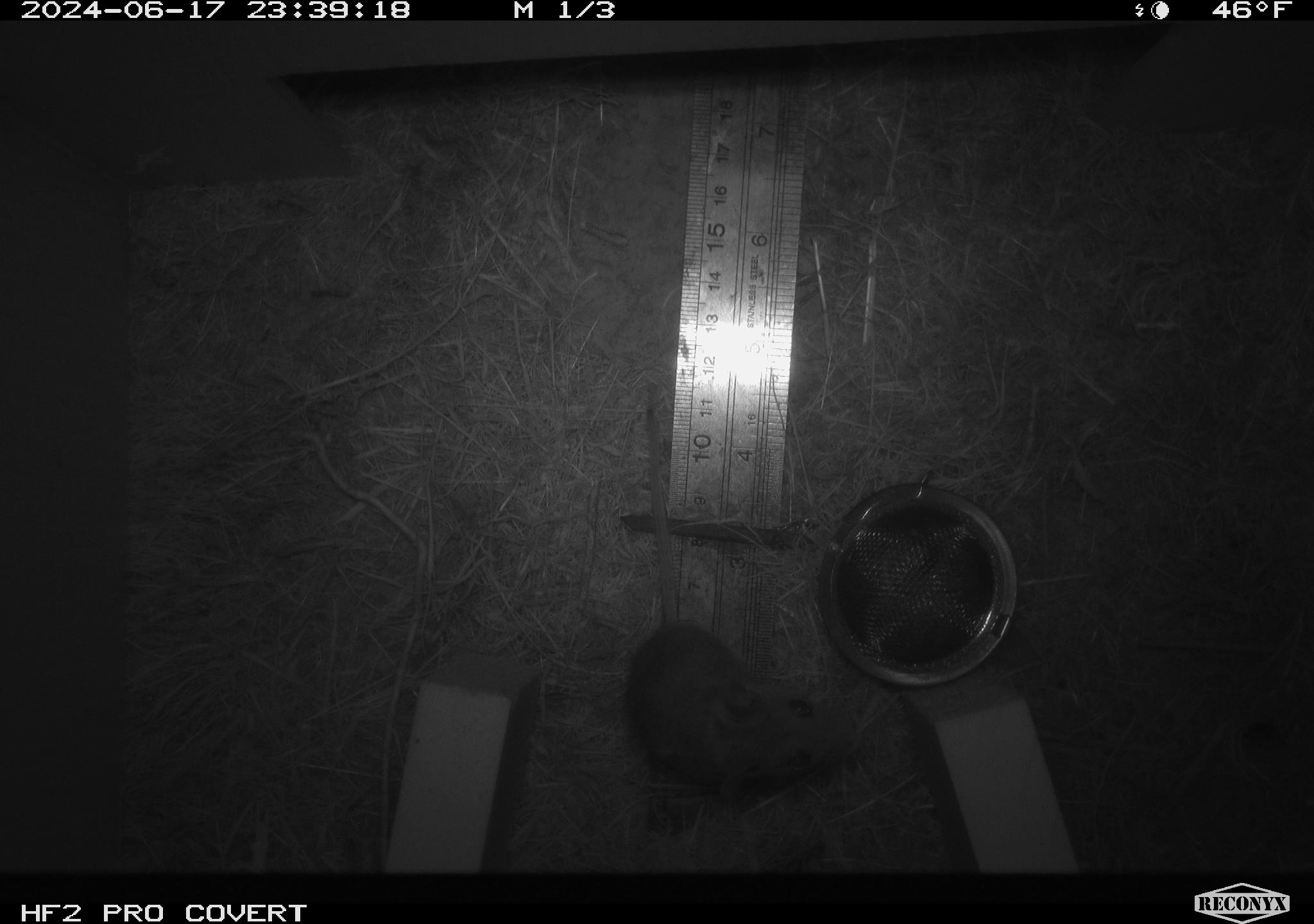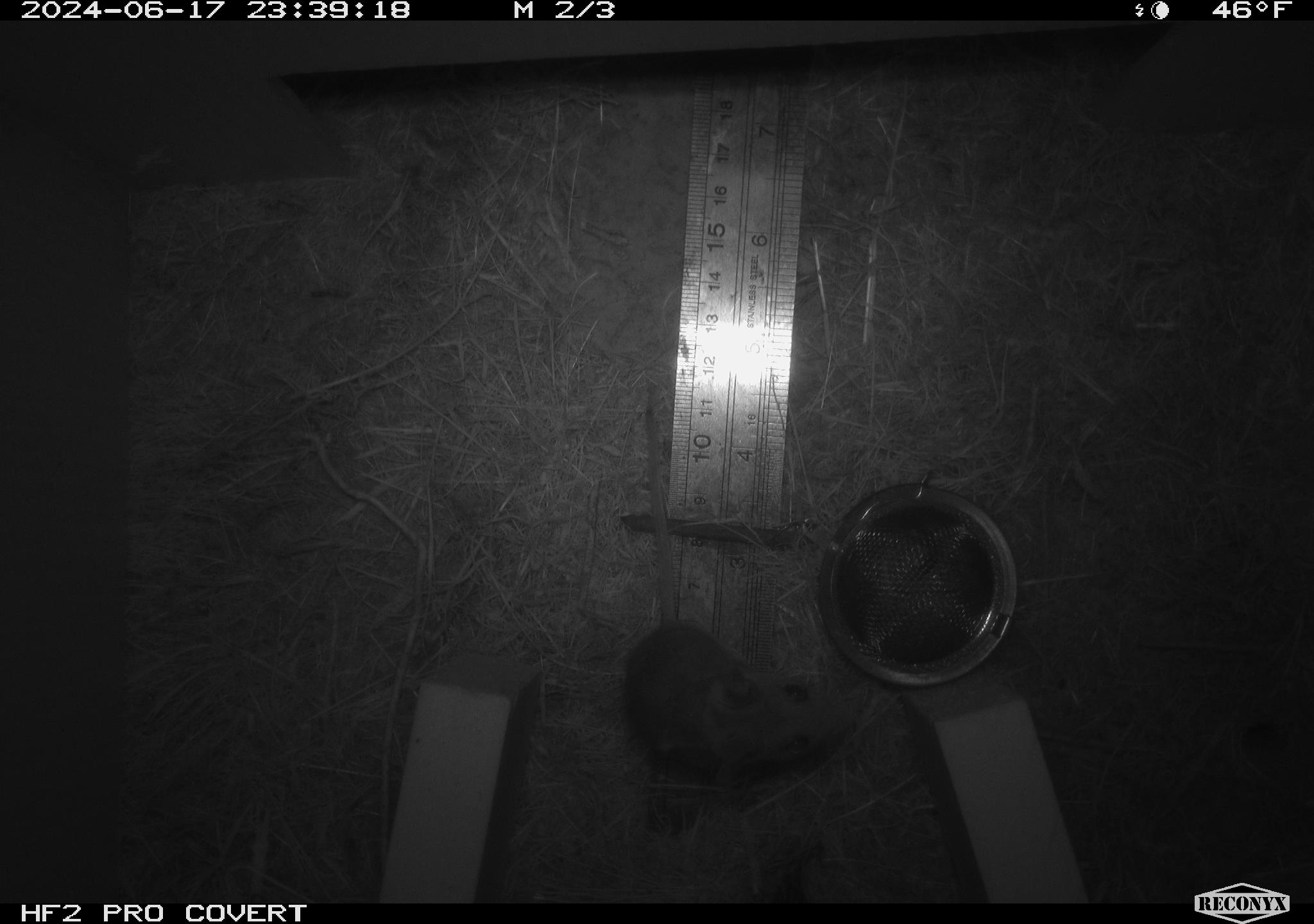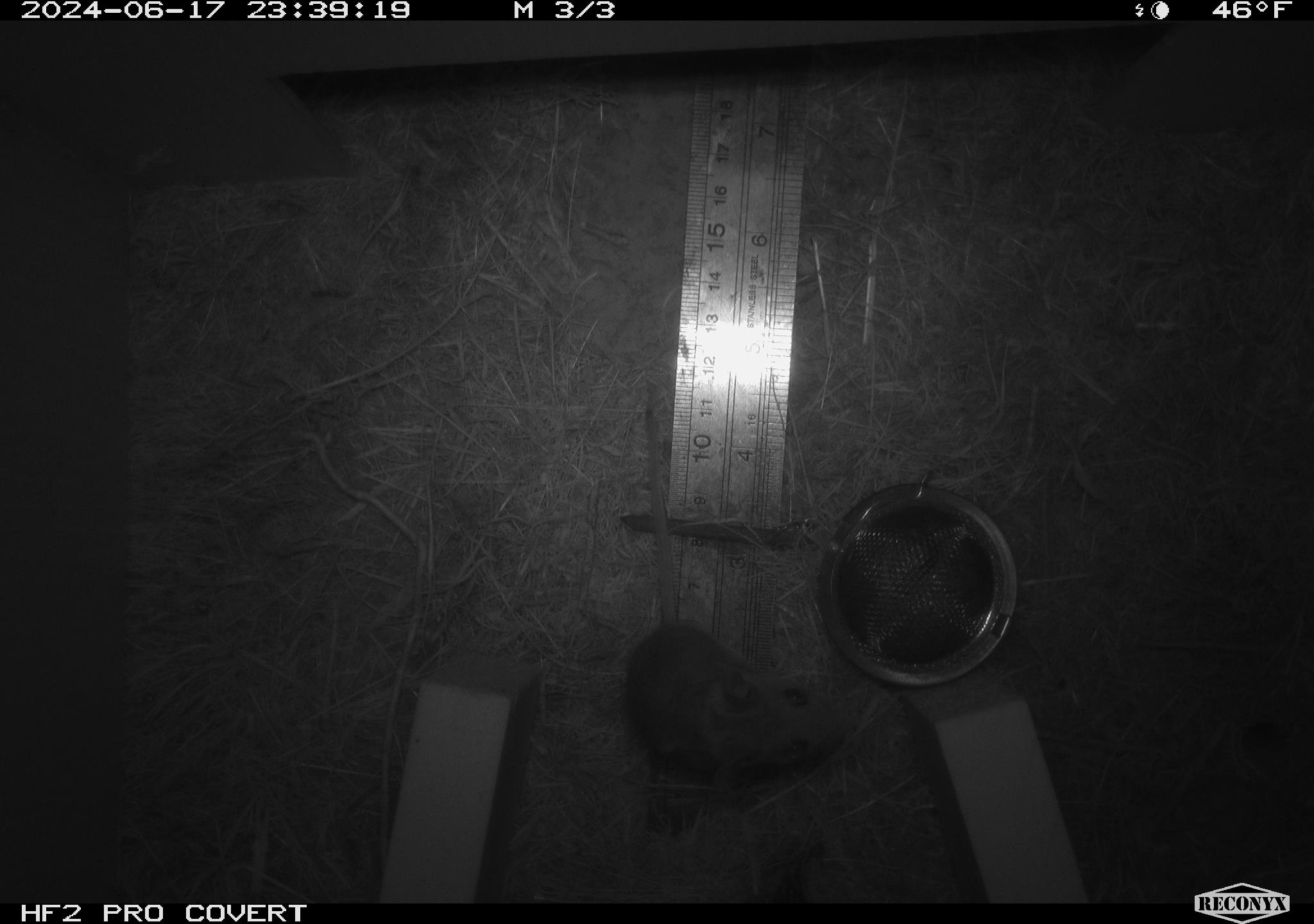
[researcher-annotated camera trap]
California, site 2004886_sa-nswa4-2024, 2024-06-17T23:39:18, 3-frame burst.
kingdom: Animalia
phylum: Chordata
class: Mammalia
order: Rodentia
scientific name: Rodentia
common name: rodent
Rodent (Rodentia).